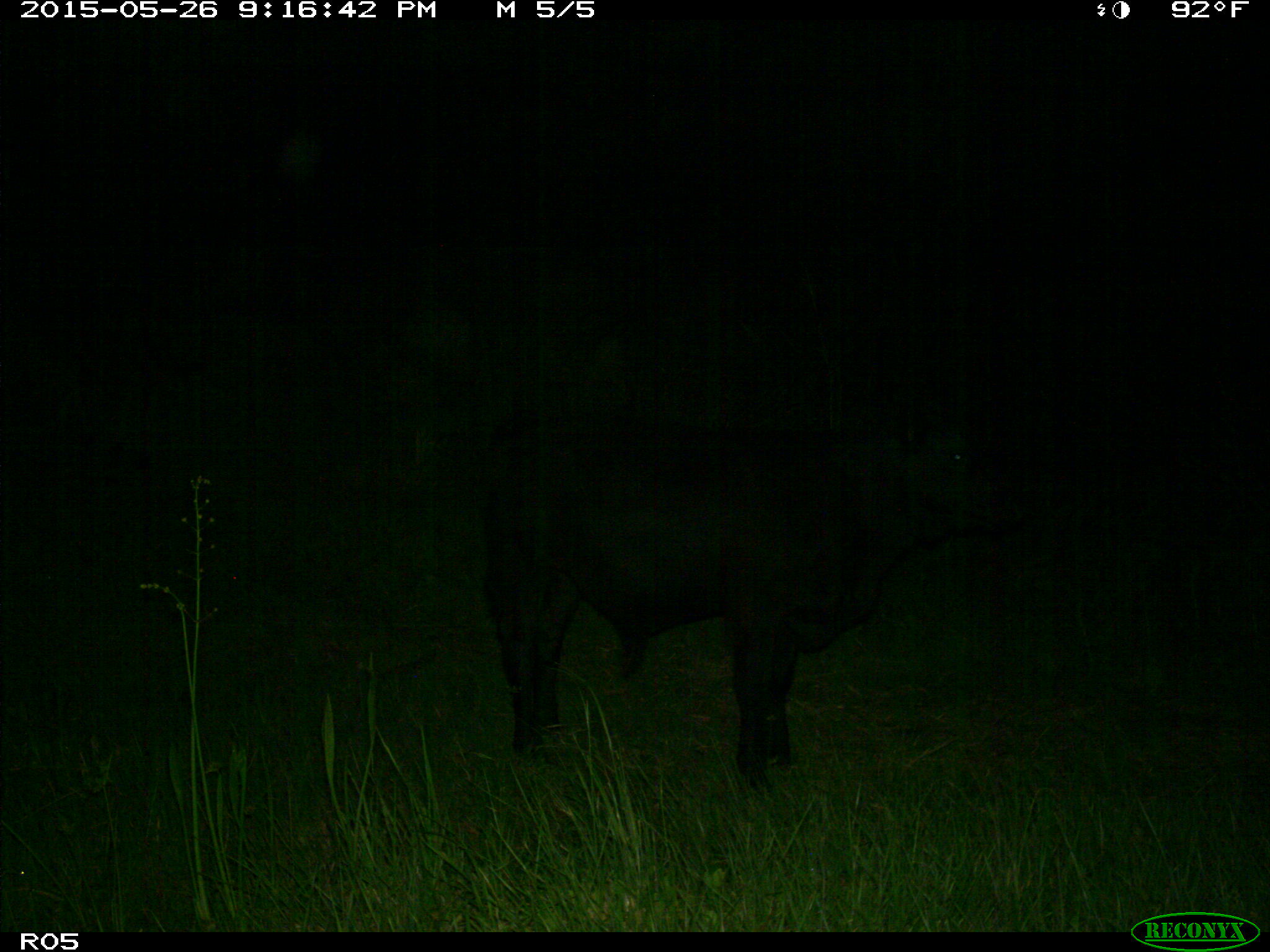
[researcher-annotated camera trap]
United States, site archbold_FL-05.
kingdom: Animalia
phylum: Chordata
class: Mammalia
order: Artiodactyla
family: Bovidae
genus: Bos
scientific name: Bos taurus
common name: domestic cow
Bos taurus (domestic cow).